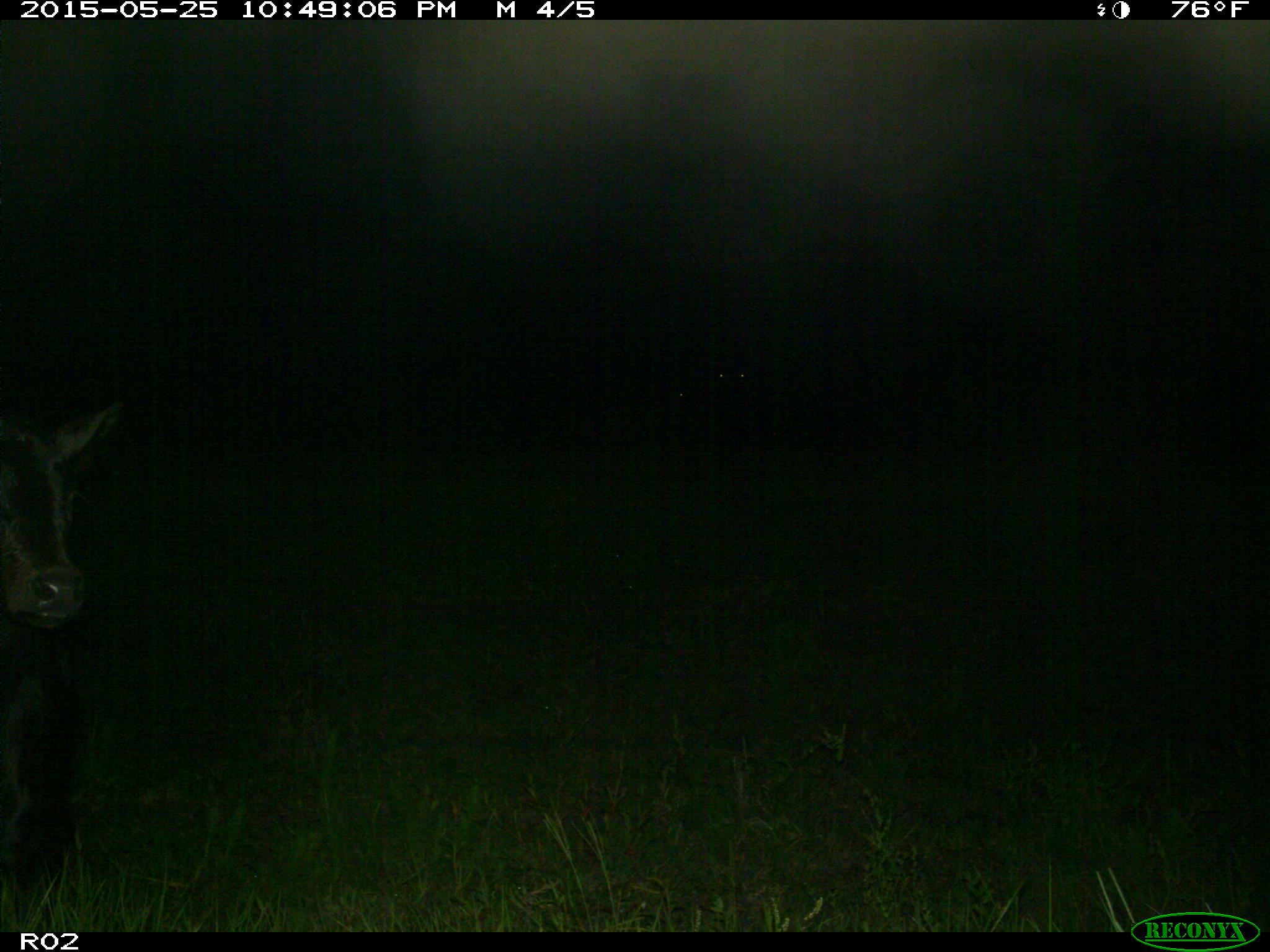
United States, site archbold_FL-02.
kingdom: Animalia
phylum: Chordata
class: Mammalia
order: Artiodactyla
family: Bovidae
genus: Bos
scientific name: Bos taurus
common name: domestic cow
Bos taurus (domestic cow).